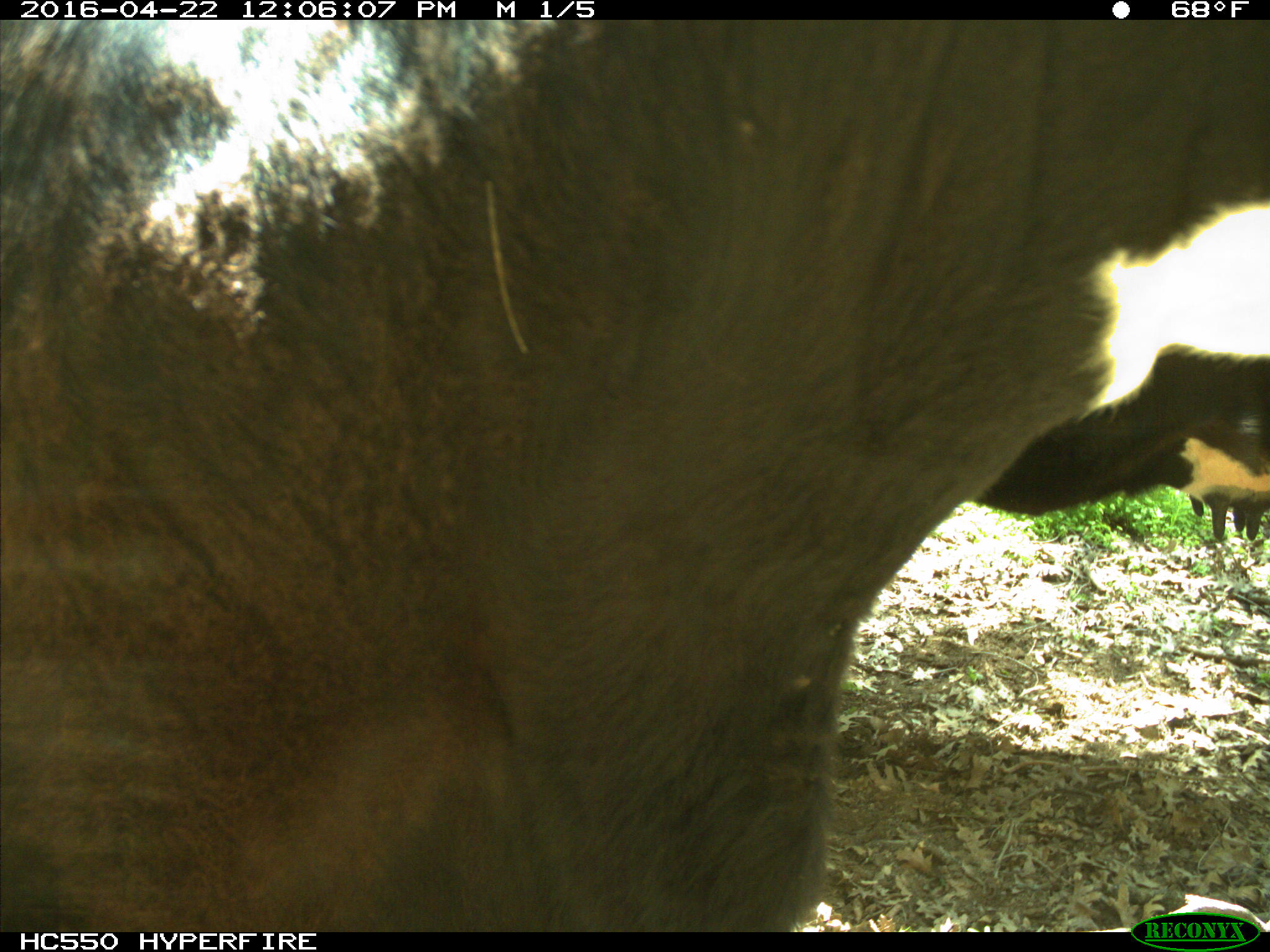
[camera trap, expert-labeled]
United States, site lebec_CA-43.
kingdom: Animalia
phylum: Chordata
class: Mammalia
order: Artiodactyla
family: Bovidae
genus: Bos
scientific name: Bos taurus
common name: domestic cow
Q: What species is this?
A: Bos taurus (domestic cow).